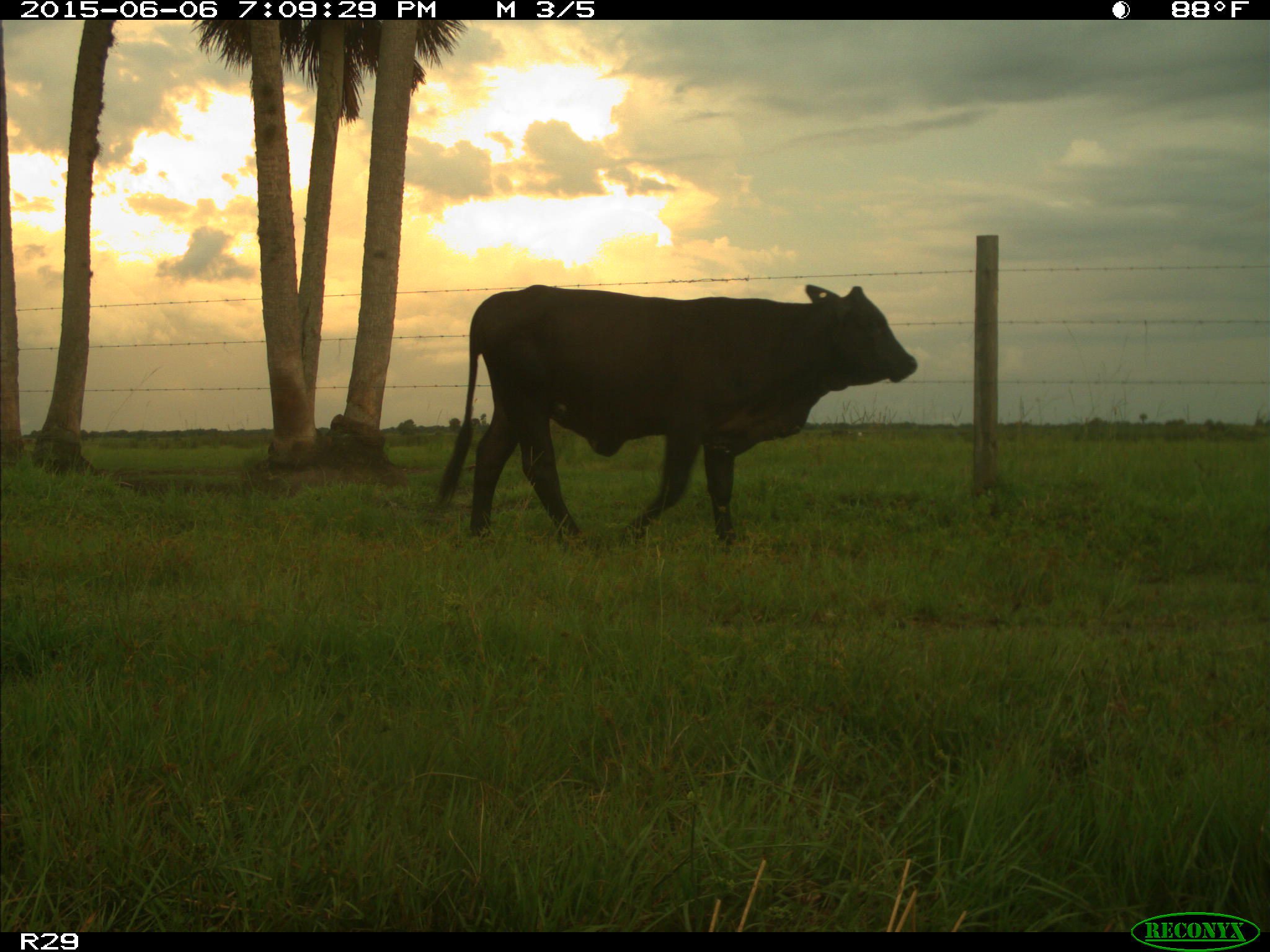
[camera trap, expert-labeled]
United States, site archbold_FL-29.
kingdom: Animalia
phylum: Chordata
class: Mammalia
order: Artiodactyla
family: Bovidae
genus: Bos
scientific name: Bos taurus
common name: domestic cow